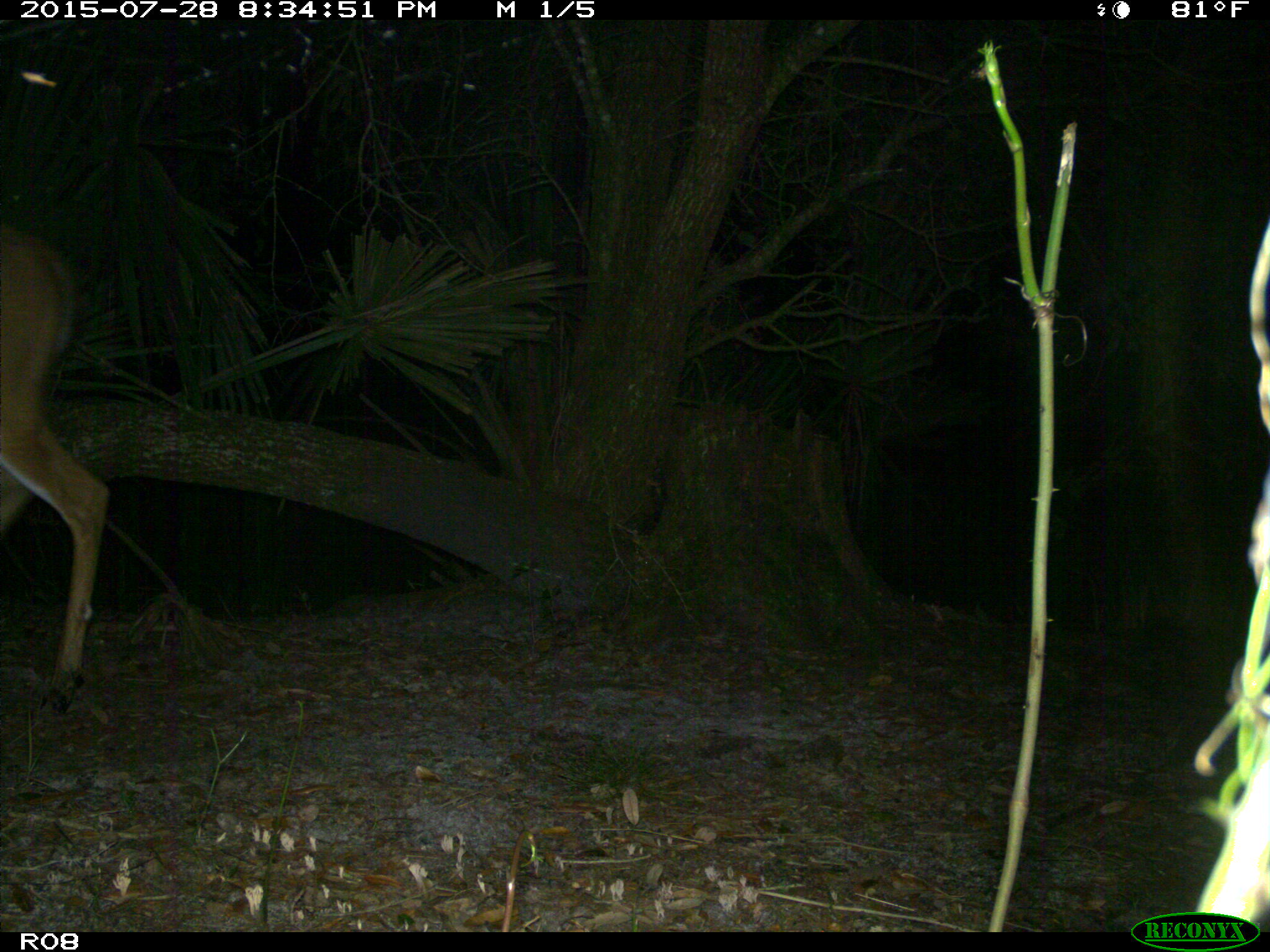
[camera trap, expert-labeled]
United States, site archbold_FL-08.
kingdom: Animalia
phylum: Chordata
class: Mammalia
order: Artiodactyla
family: Cervidae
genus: Odocoileus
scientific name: Odocoileus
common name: deer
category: unidentified deer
Unidentified deer (deer) (Odocoileus).